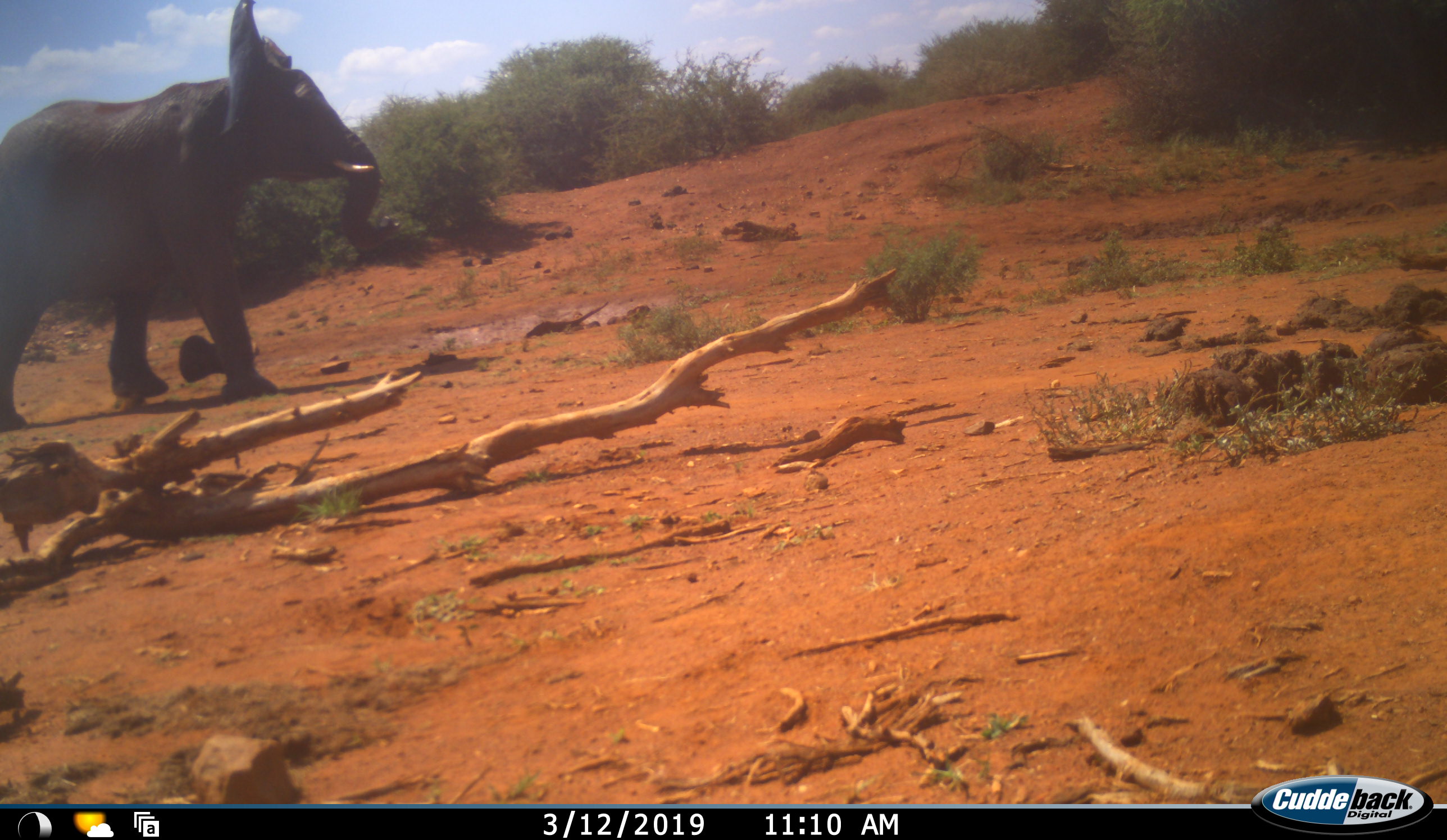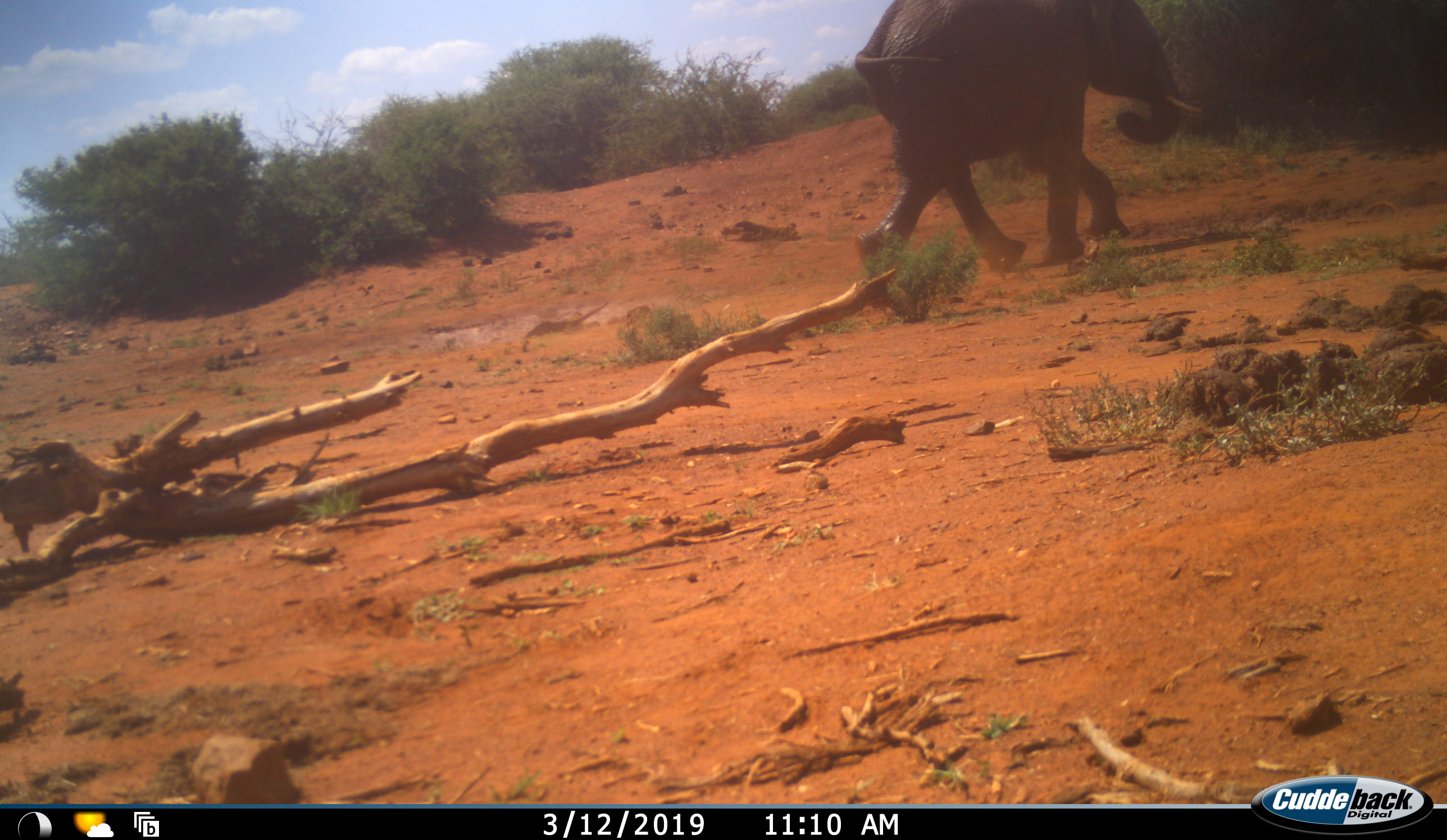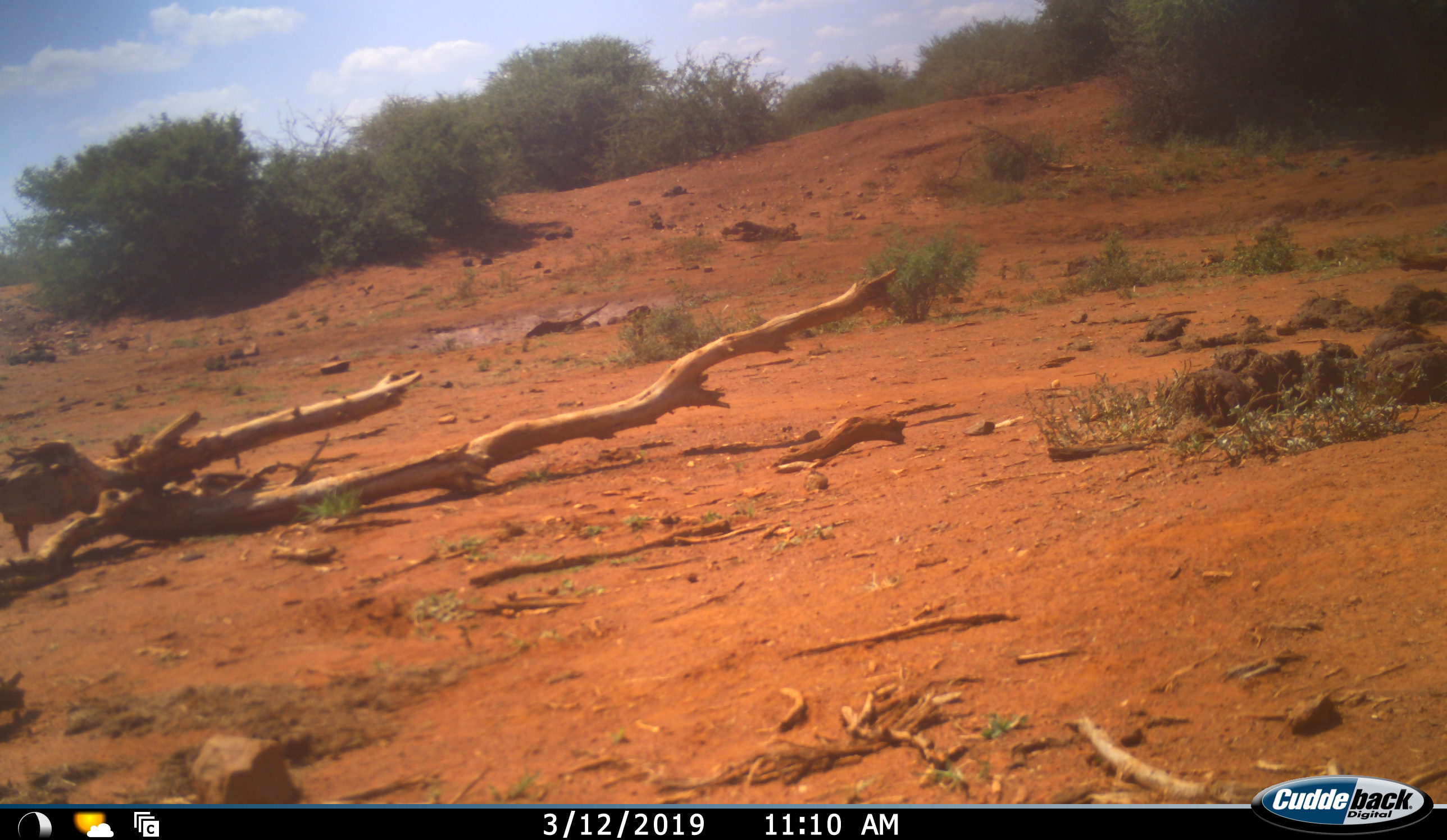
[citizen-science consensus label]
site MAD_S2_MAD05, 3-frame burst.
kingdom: Animalia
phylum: Chordata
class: Mammalia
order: Proboscidea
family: Elephantidae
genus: Loxodonta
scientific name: Loxodonta africana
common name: african bush elephant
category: elephant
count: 1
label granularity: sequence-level